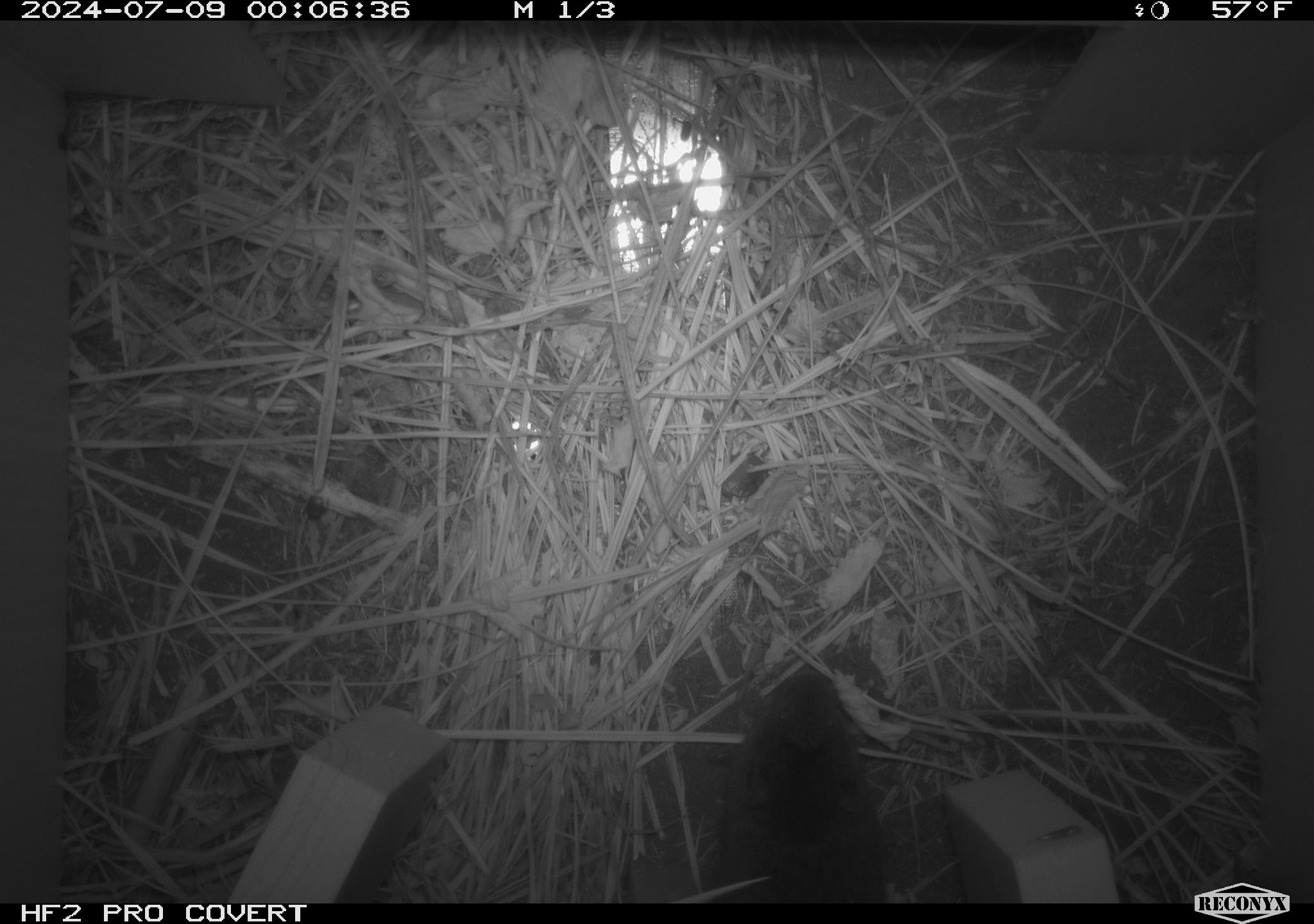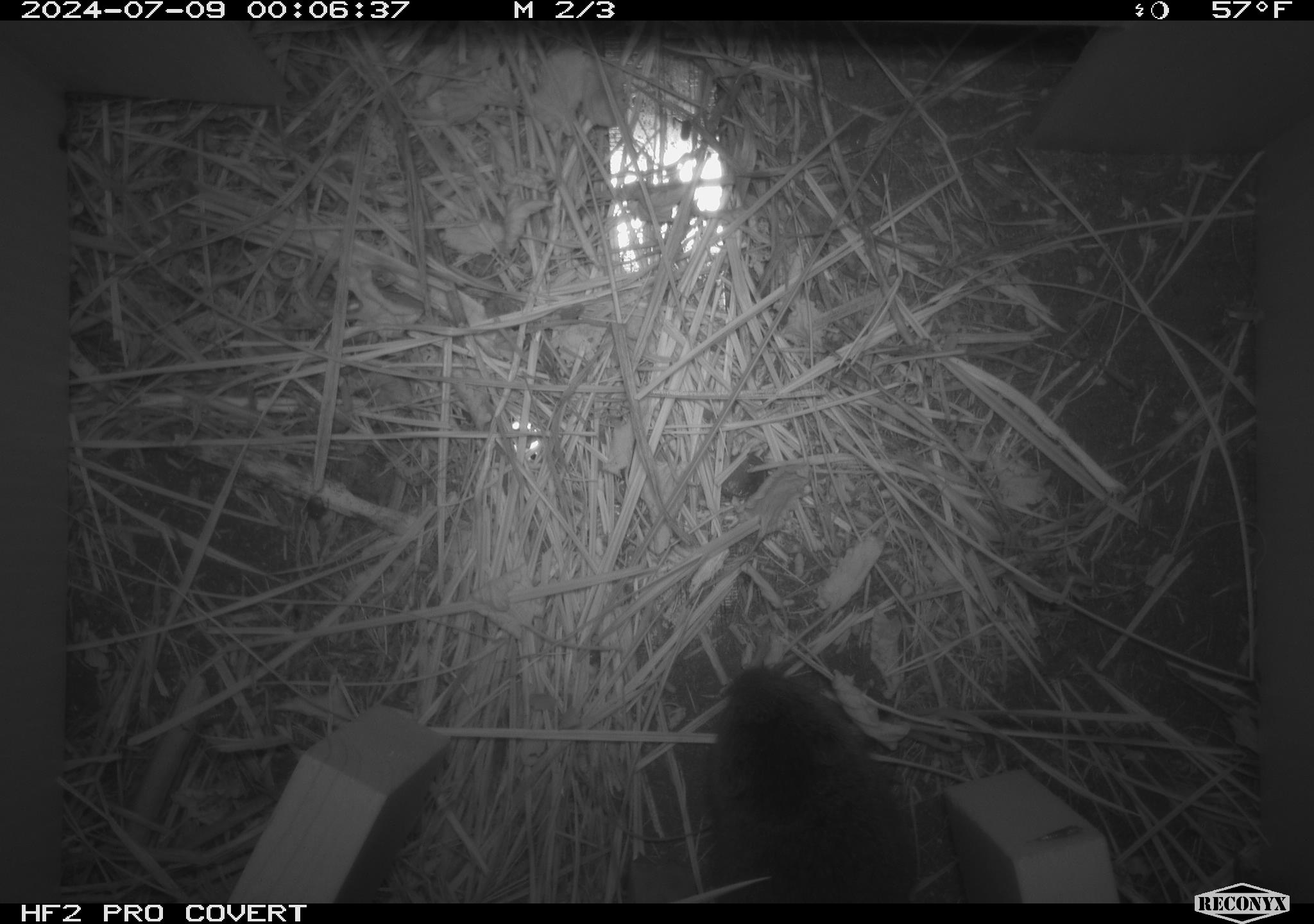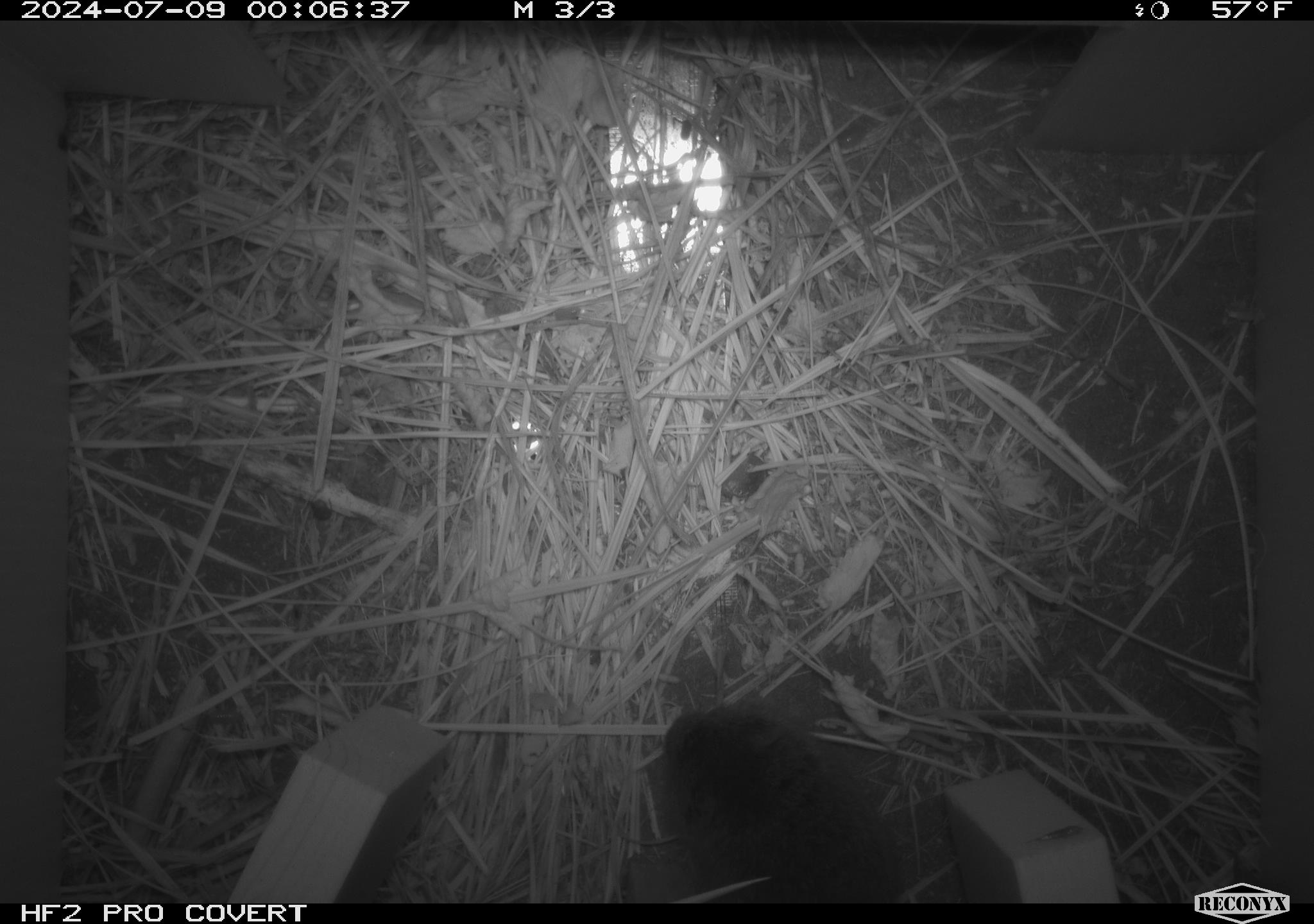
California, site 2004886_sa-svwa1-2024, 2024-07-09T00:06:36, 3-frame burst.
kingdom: Animalia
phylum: Chordata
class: Mammalia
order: Rodentia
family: Cricetidae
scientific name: Arvicolinae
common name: voles, lemmings, and muskrats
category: arvicolinae subfamily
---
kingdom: Animalia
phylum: Arthropoda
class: Malacostraca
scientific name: Malacostraca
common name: amphipods, crabs, isopods, krill, lobsters and shrimps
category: malacostracan